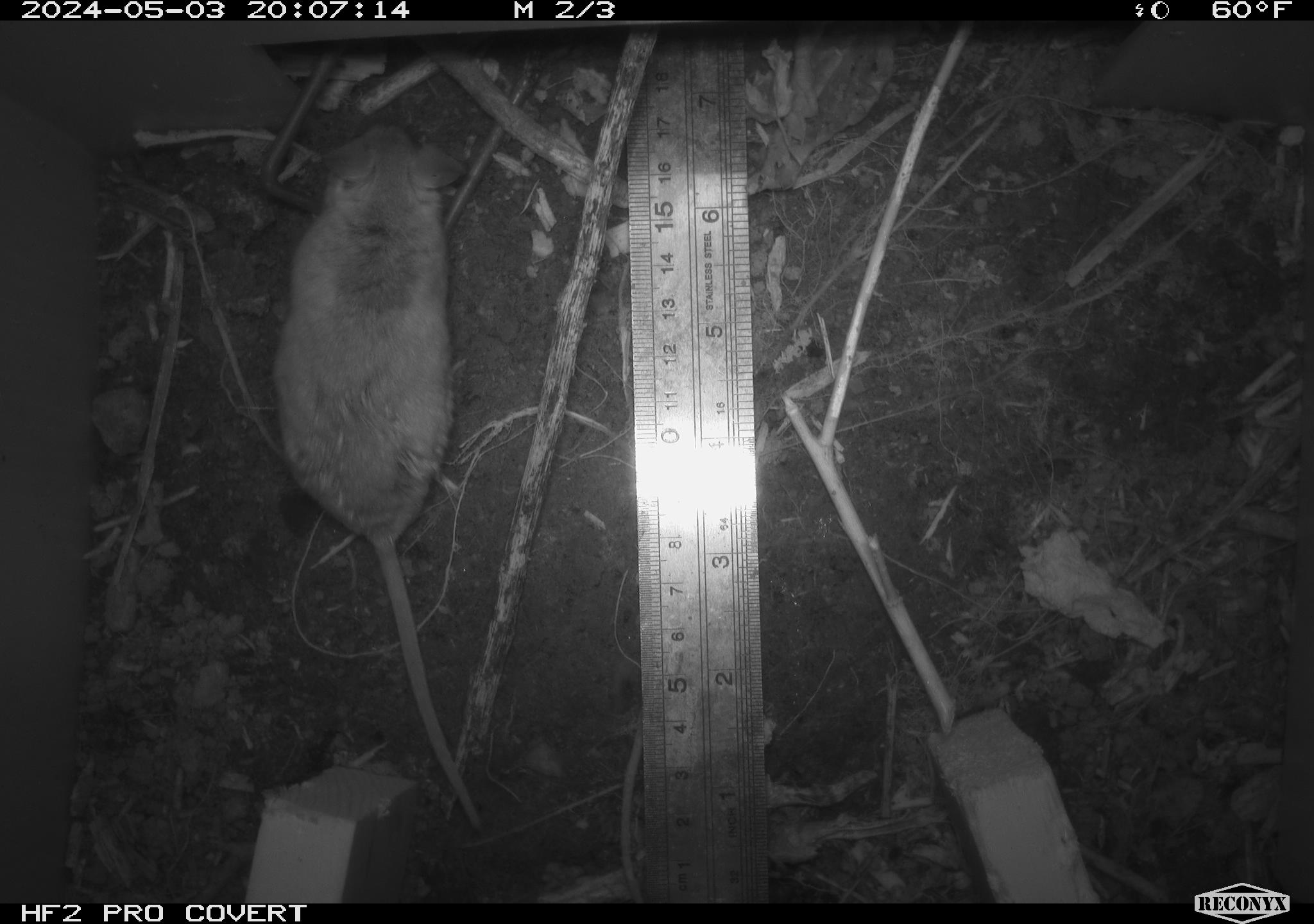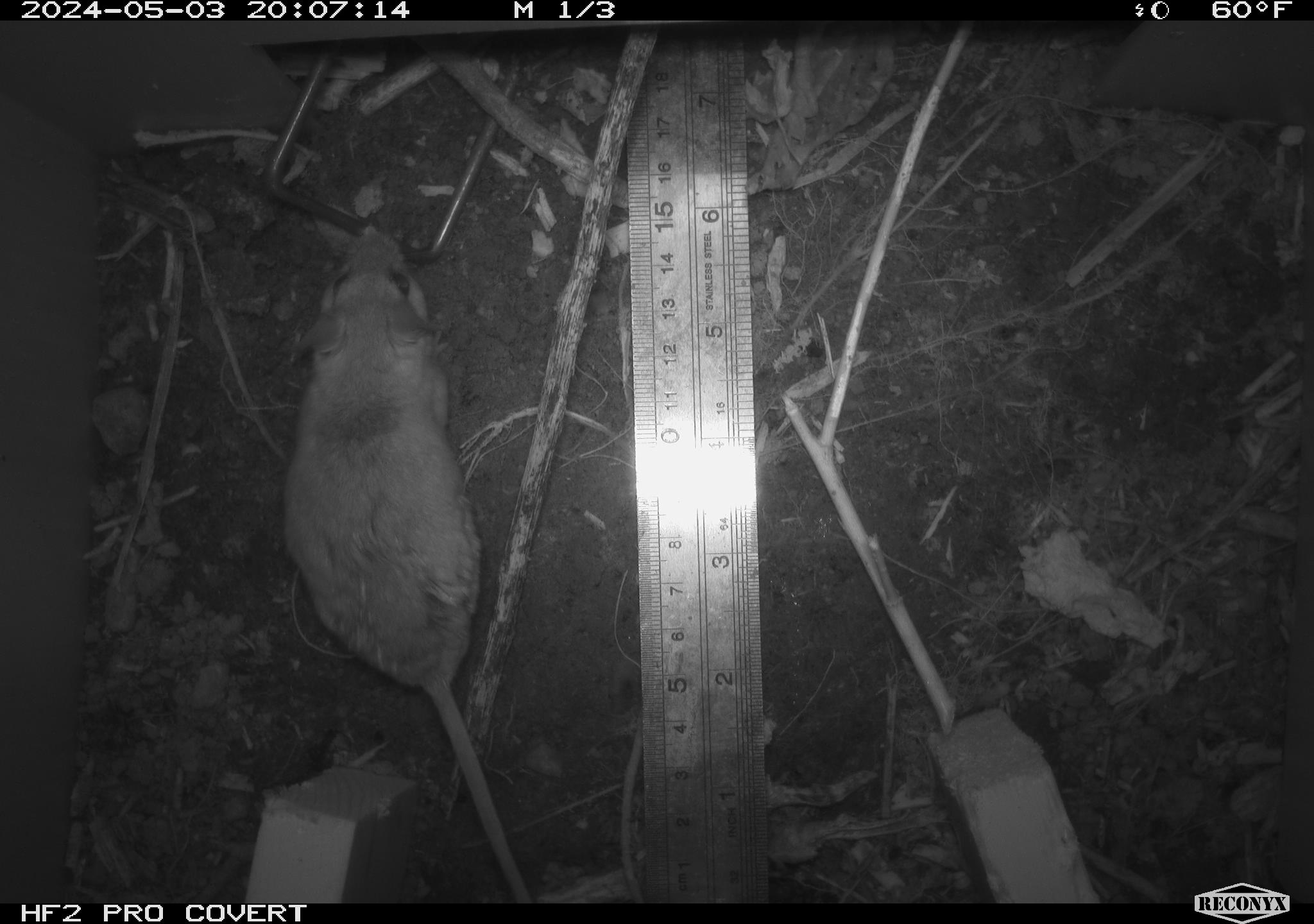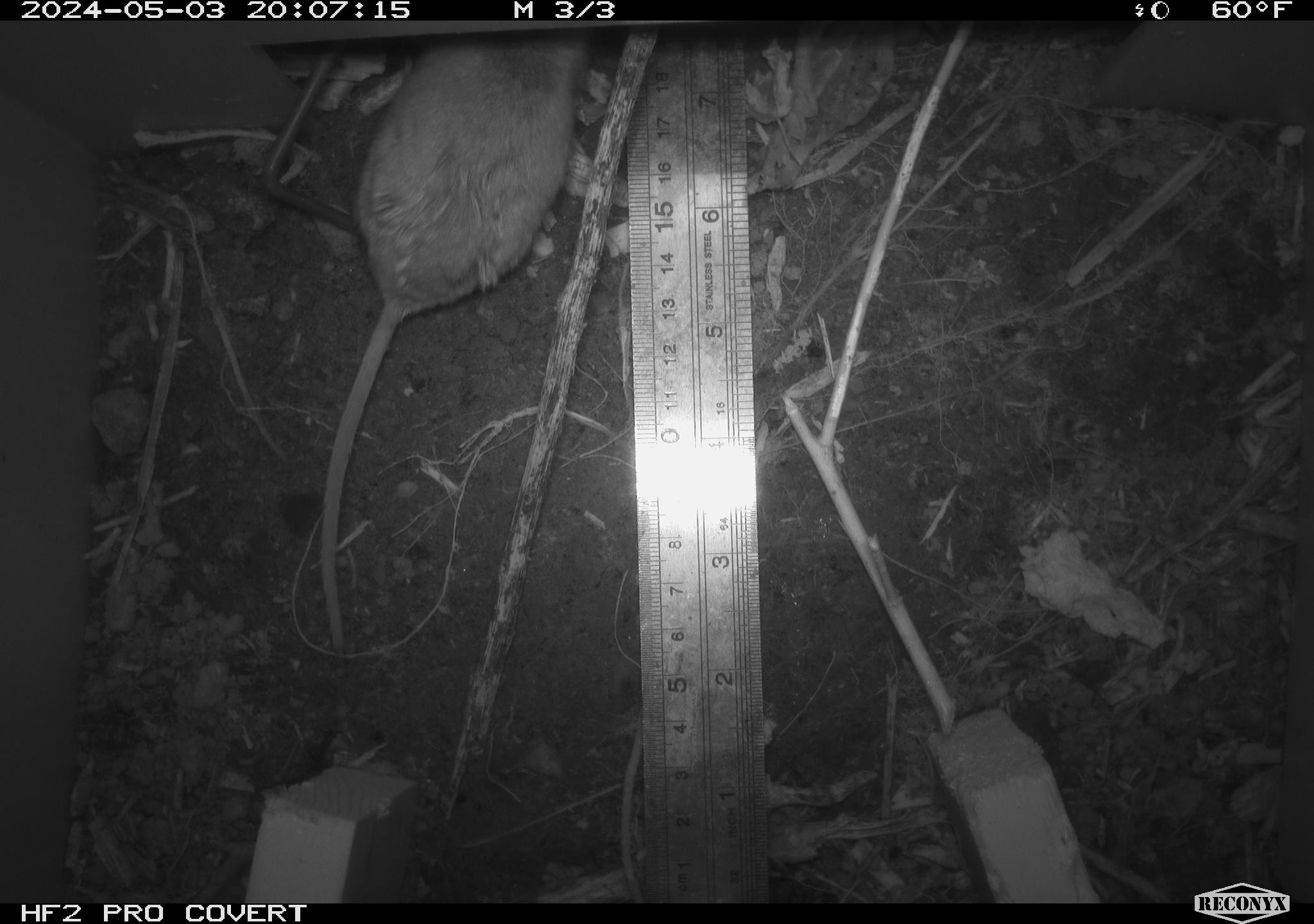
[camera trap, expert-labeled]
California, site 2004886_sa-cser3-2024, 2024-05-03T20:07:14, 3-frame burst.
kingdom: Animalia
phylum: Chordata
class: Mammalia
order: Rodentia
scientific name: Rodentia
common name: rodent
Rodent (Rodentia).